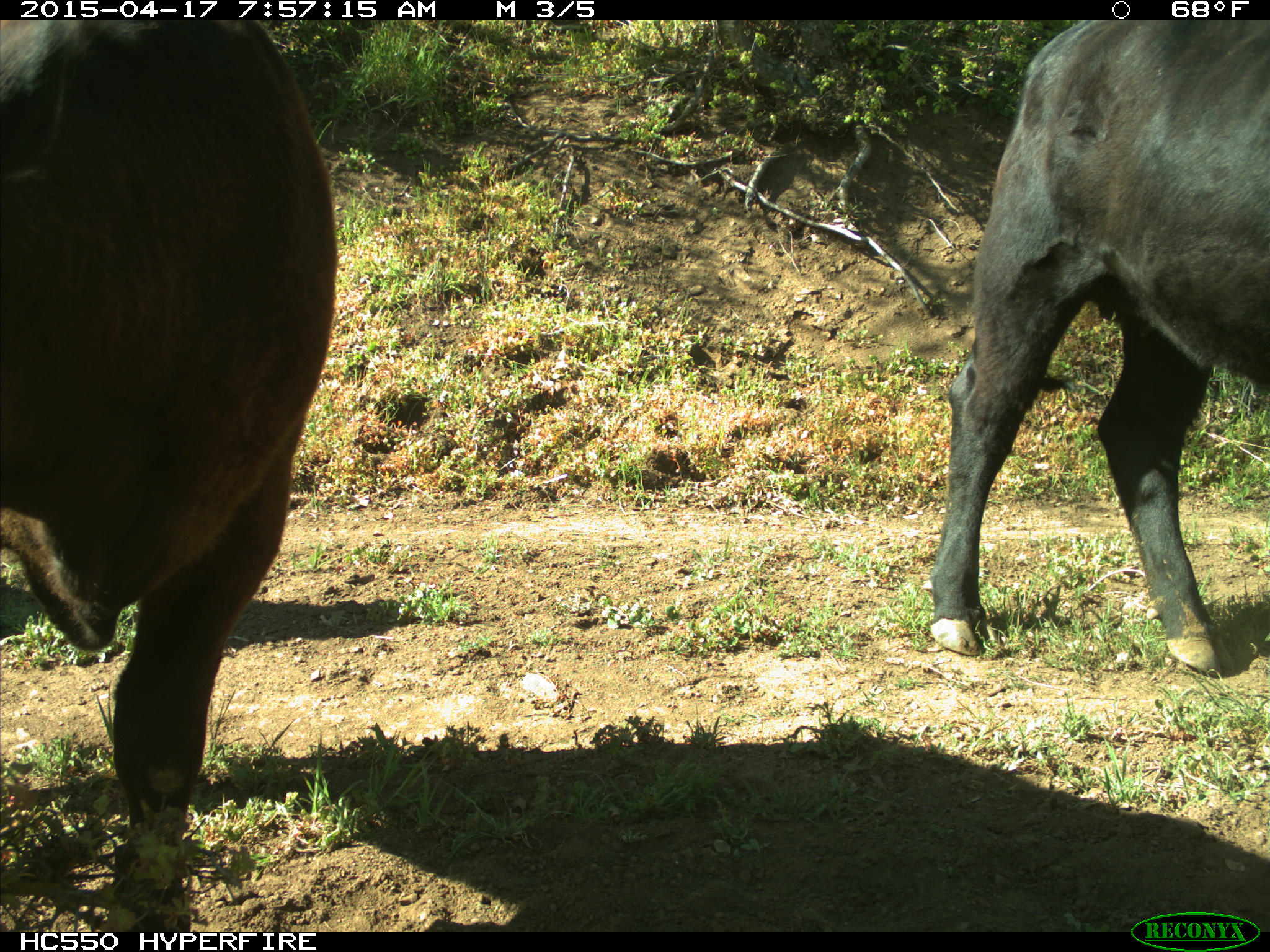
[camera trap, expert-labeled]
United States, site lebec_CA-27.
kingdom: Animalia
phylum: Chordata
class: Mammalia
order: Artiodactyla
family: Bovidae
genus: Bos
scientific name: Bos taurus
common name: domestic cow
Bos taurus (domestic cow).